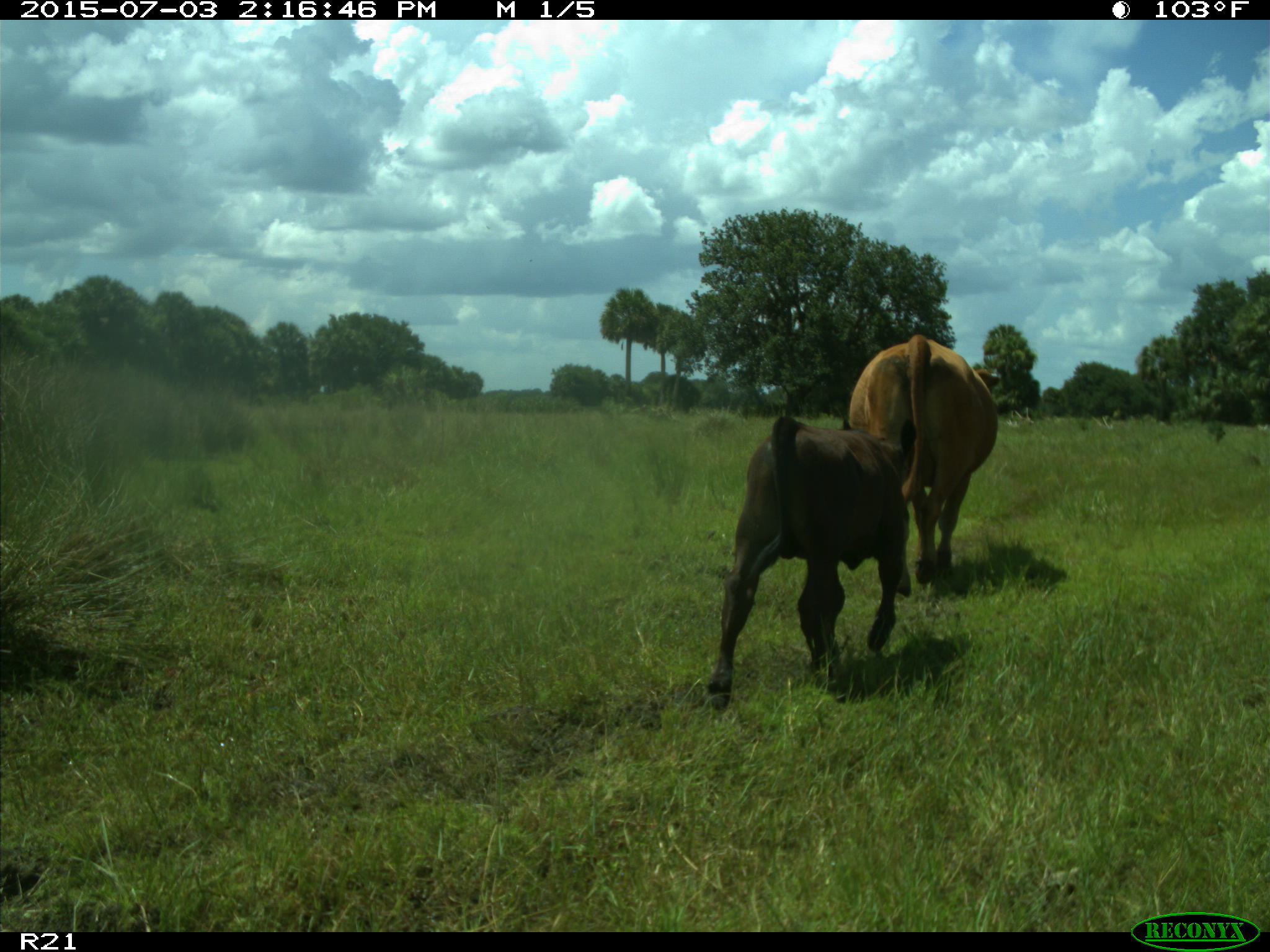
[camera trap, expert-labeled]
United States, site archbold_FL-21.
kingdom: Animalia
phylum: Chordata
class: Mammalia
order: Artiodactyla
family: Bovidae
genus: Bos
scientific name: Bos taurus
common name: domestic cow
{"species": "Bos taurus (domestic cow)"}